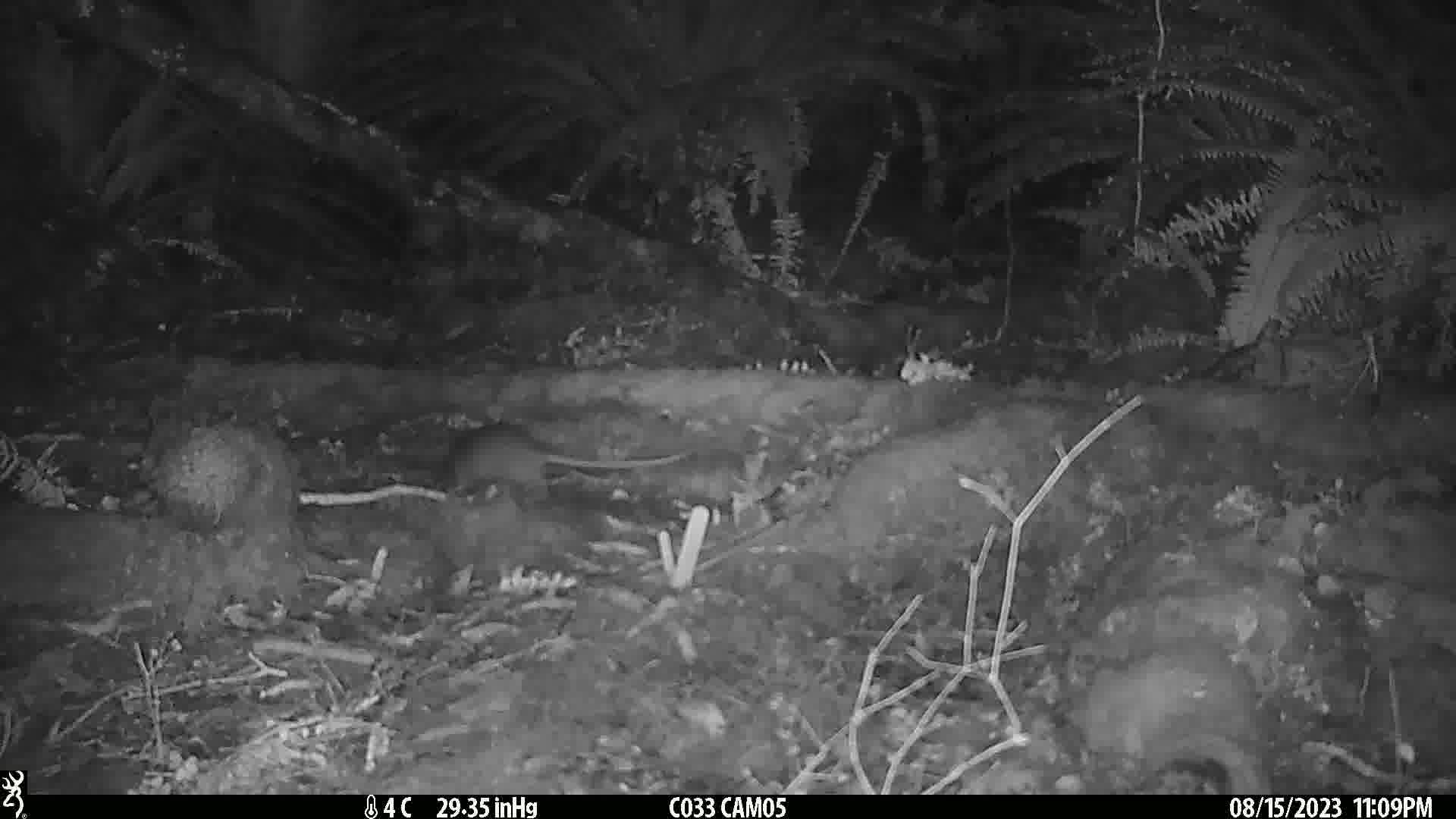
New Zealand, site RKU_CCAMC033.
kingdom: Animalia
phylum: Chordata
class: Mammalia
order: Rodentia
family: Muridae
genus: Rattus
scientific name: Rattus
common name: rat